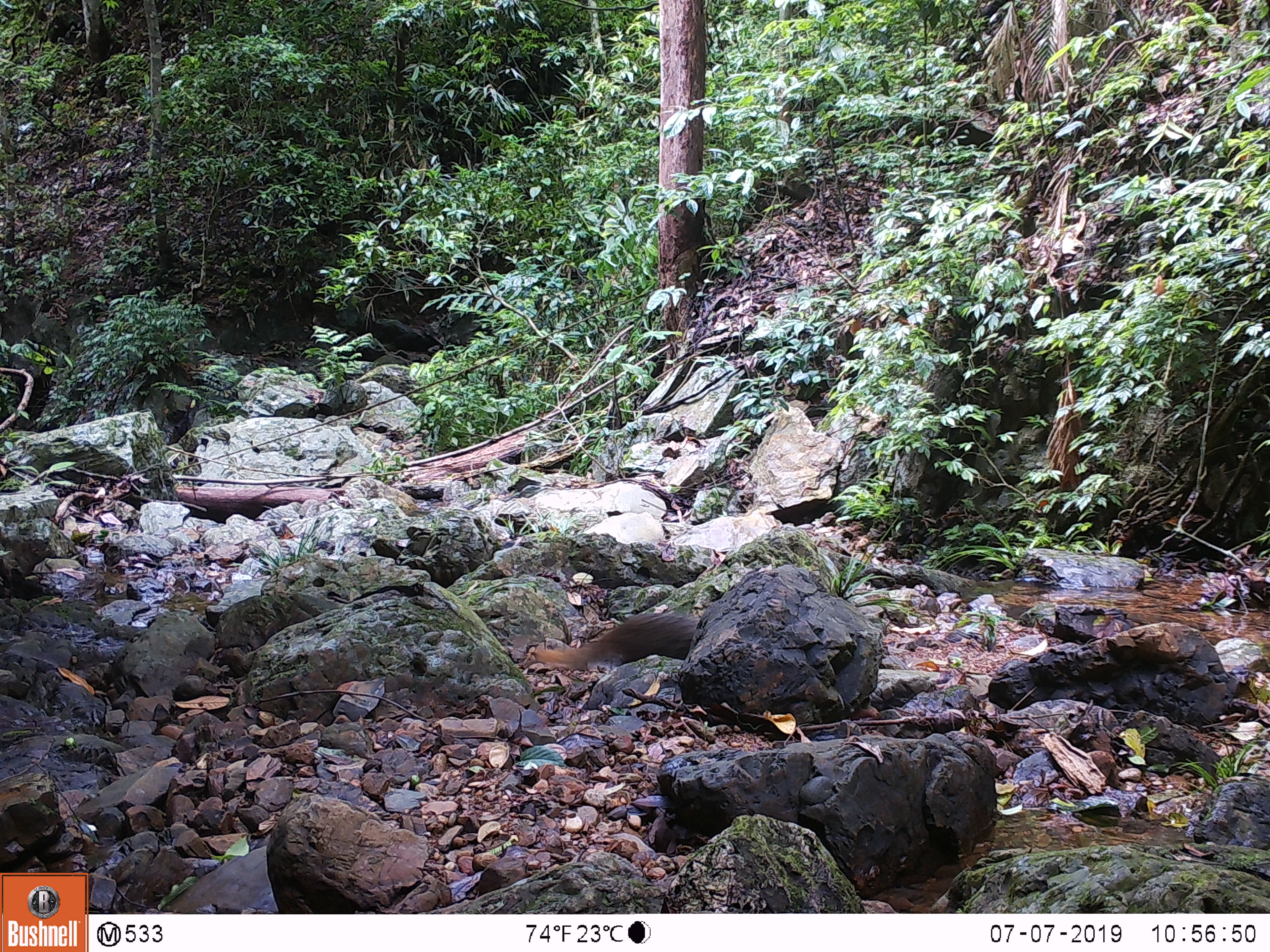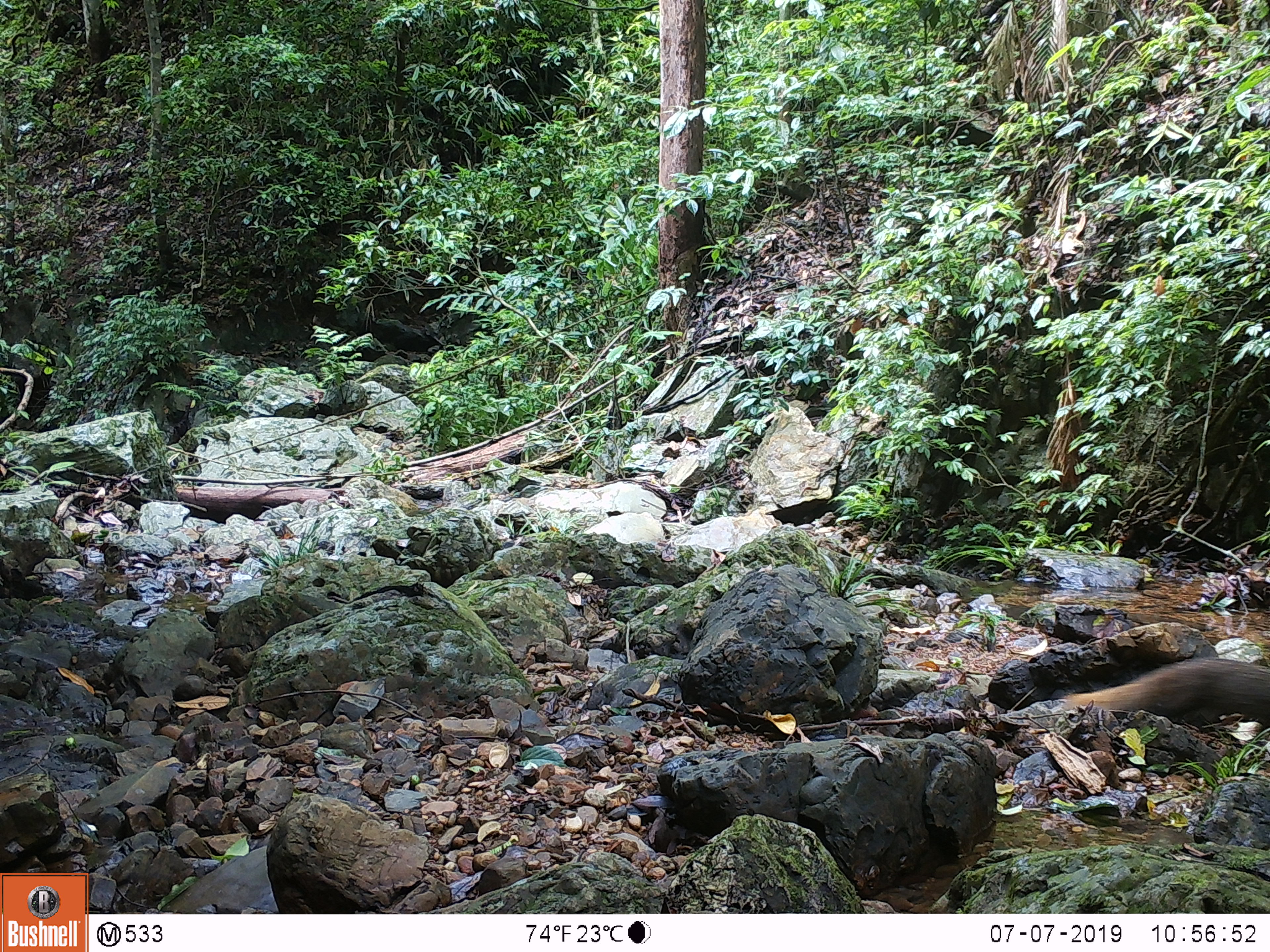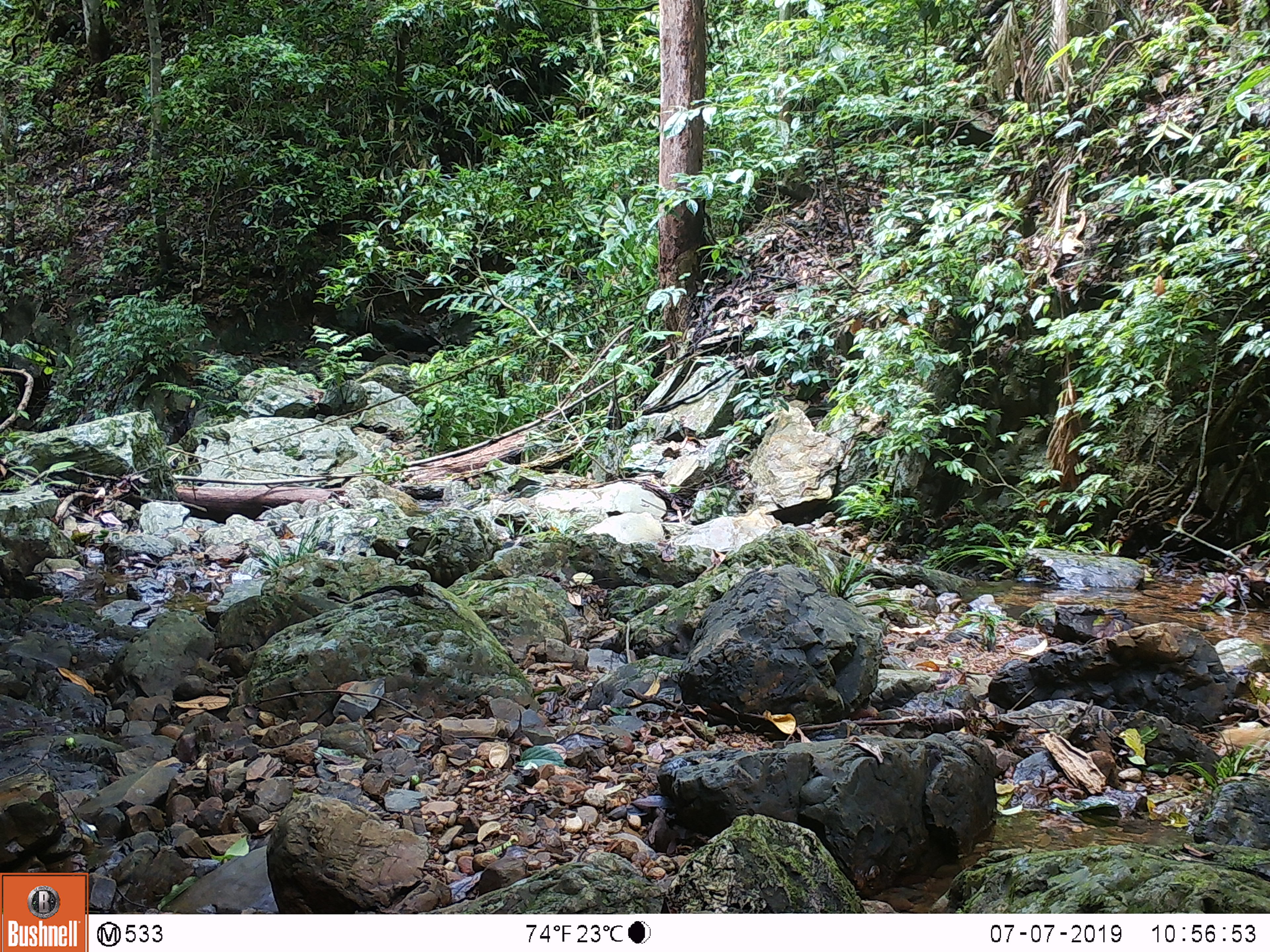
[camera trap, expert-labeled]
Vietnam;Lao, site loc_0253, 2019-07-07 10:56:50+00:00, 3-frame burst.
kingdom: Animalia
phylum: Chordata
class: Mammalia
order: Carnivora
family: Herpestidae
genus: Urva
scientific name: Urva urva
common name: crab-eating mongoose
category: crab eating mongoose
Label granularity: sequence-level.